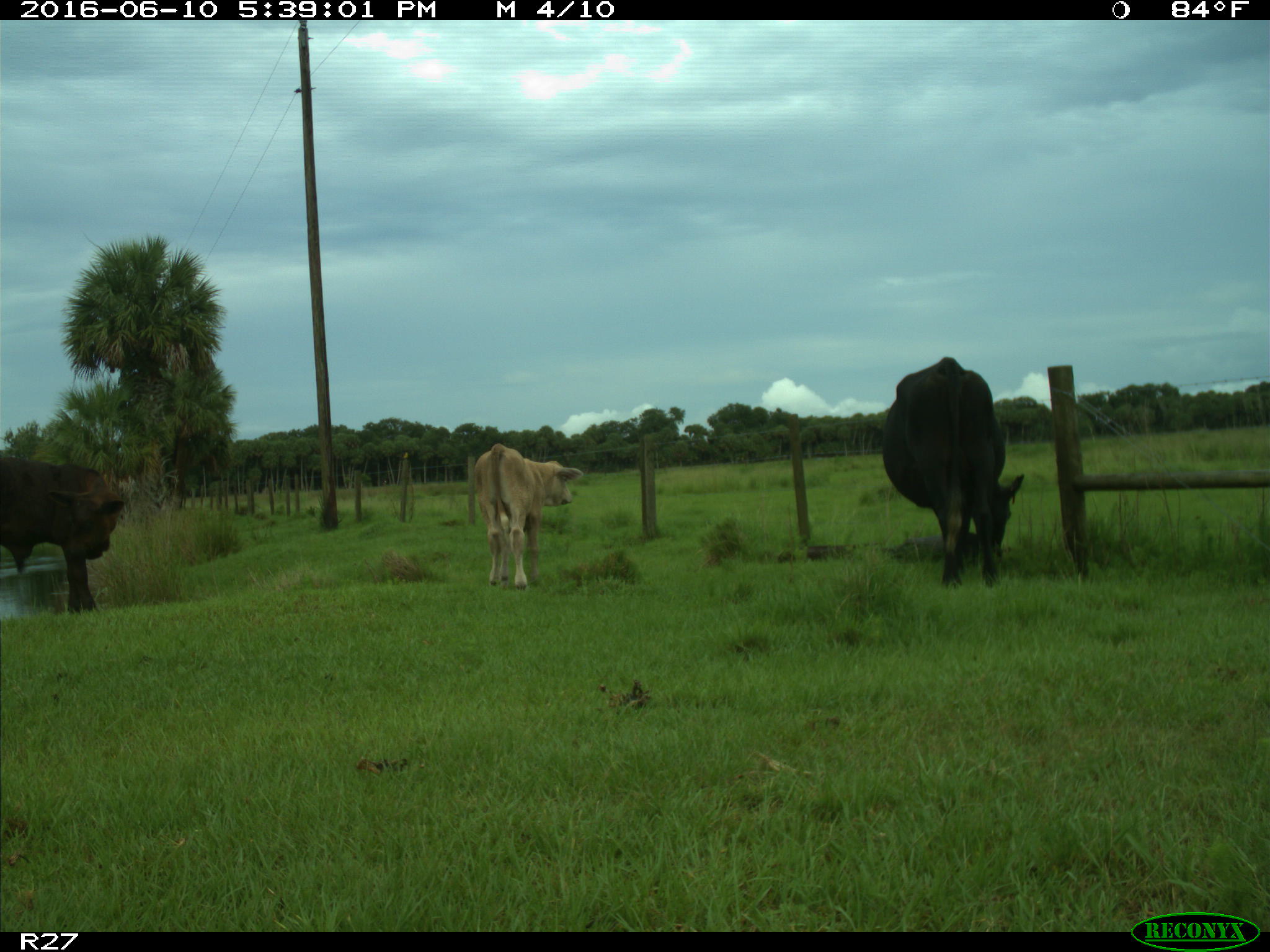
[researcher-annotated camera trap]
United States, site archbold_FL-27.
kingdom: Animalia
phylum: Chordata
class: Mammalia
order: Artiodactyla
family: Bovidae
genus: Bos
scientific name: Bos taurus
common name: domestic cow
Bos taurus (domestic cow).